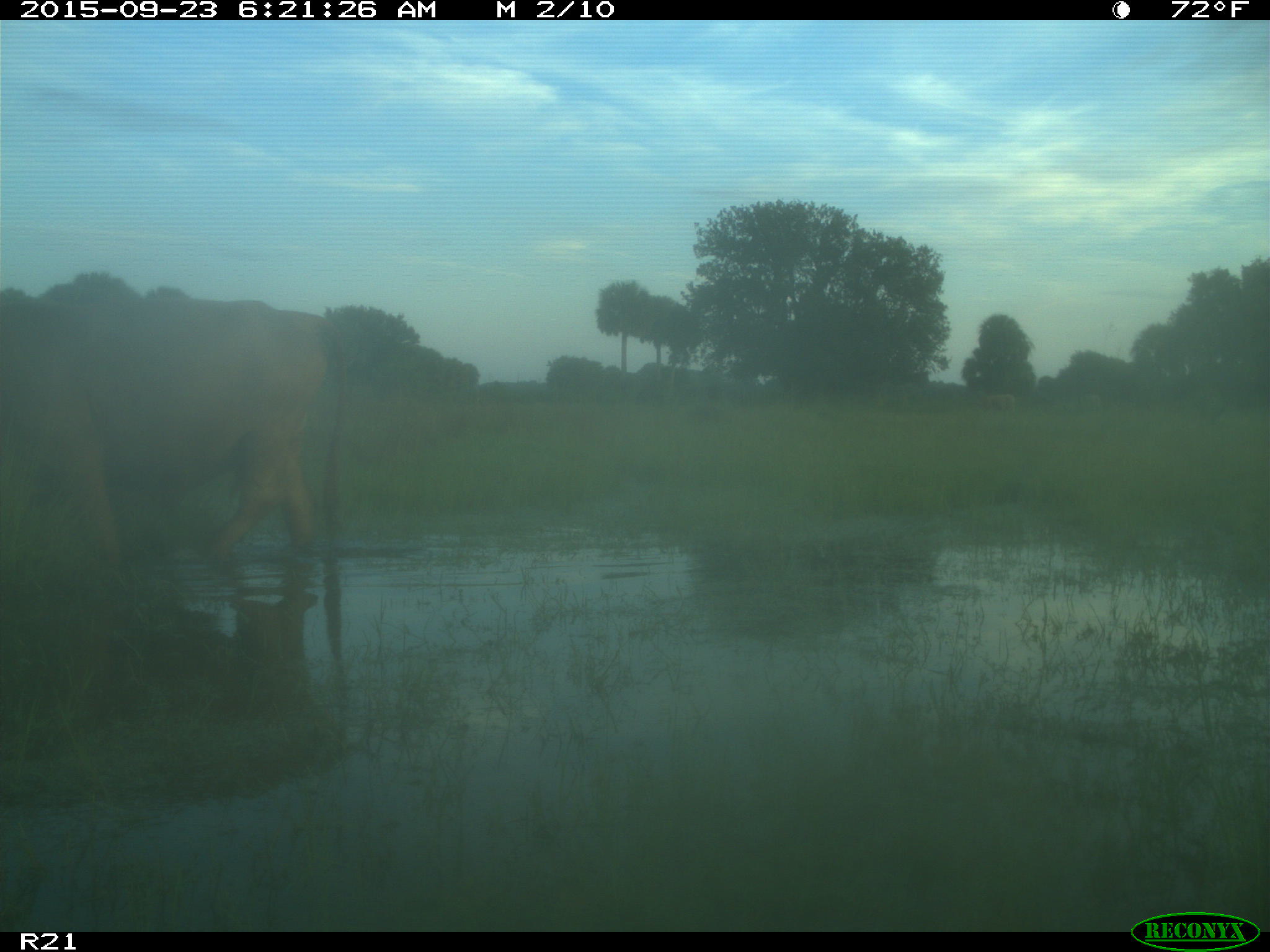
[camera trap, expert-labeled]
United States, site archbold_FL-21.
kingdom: Animalia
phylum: Chordata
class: Mammalia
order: Artiodactyla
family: Bovidae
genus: Bos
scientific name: Bos taurus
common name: domestic cow